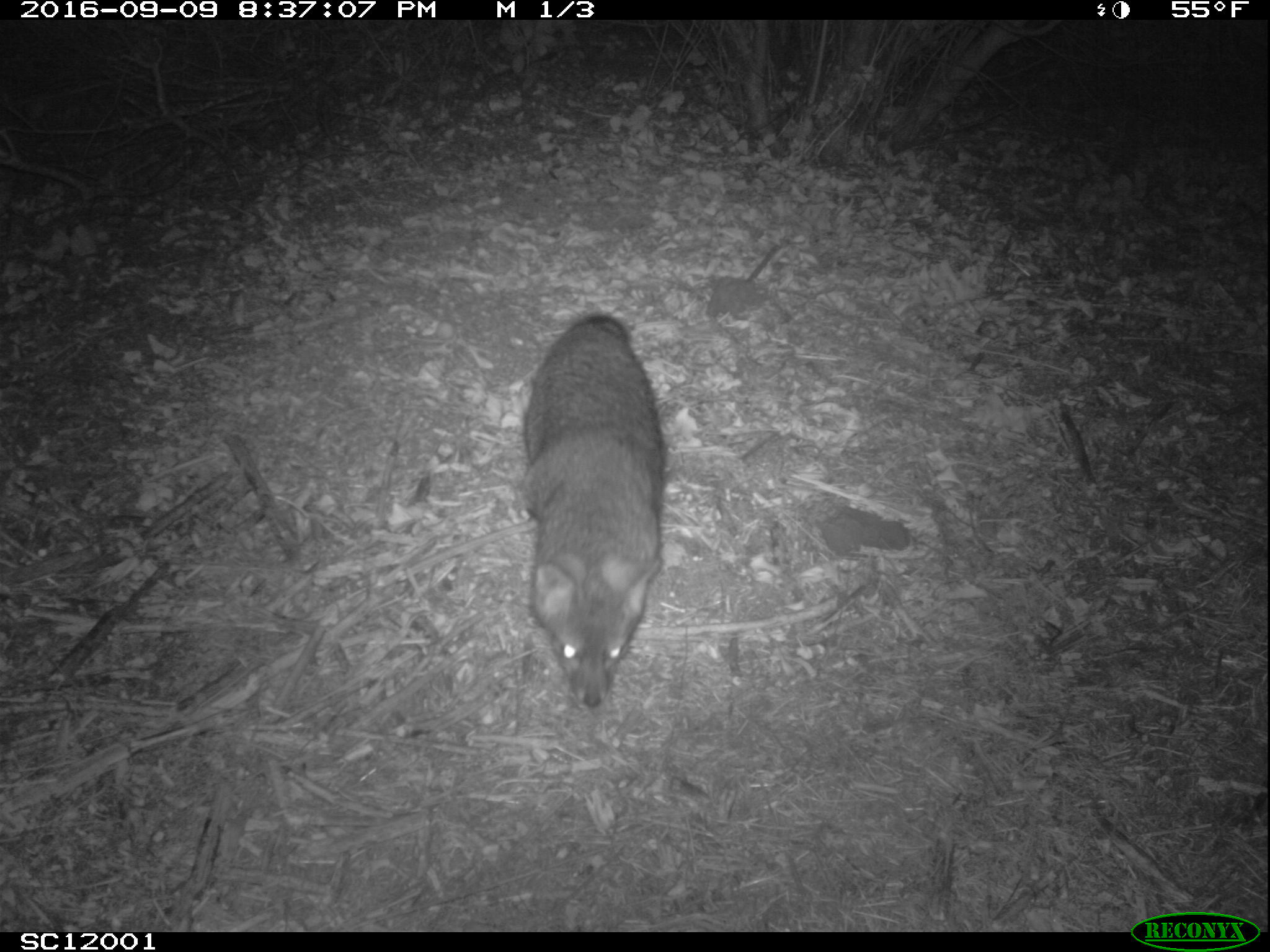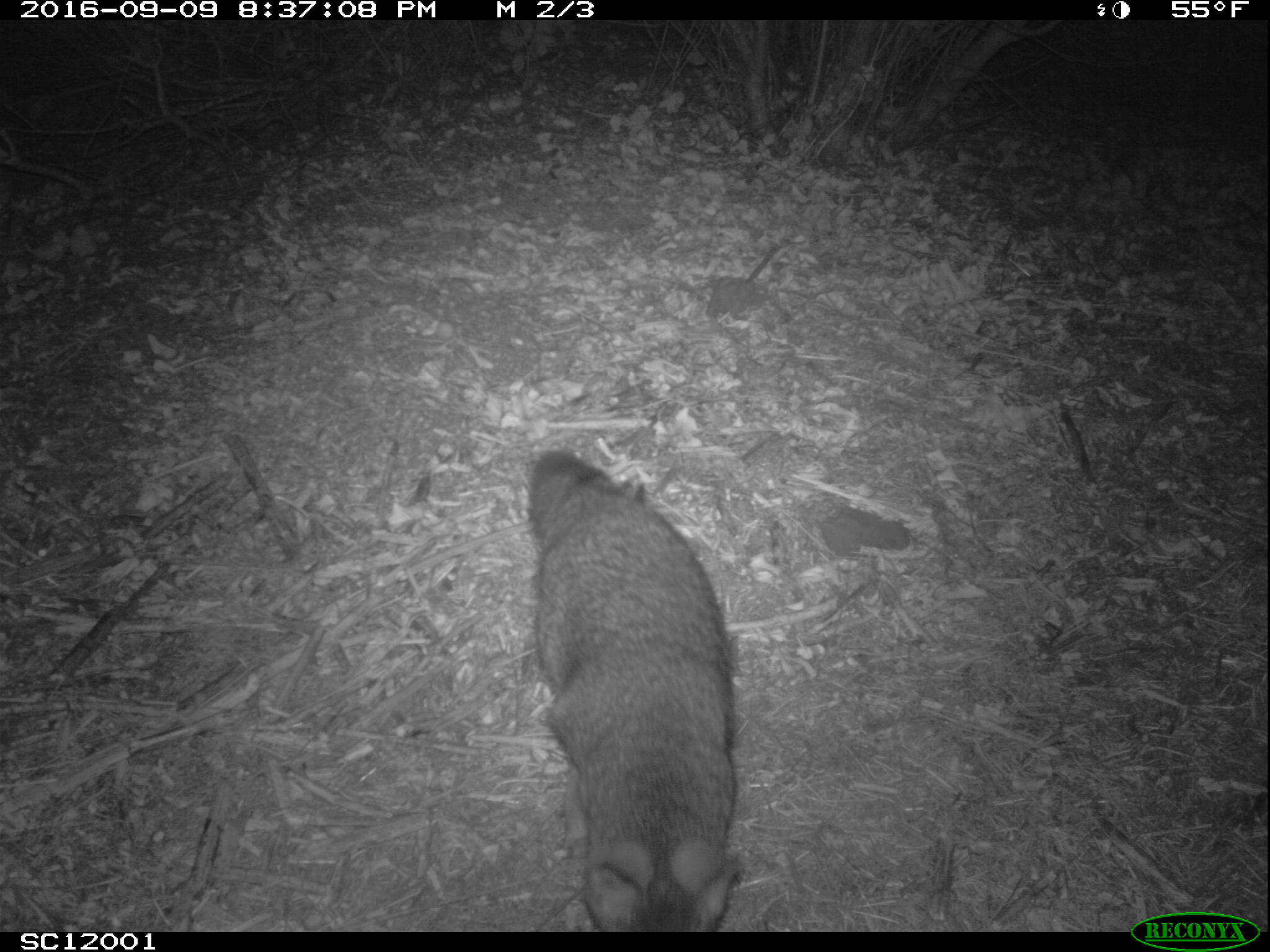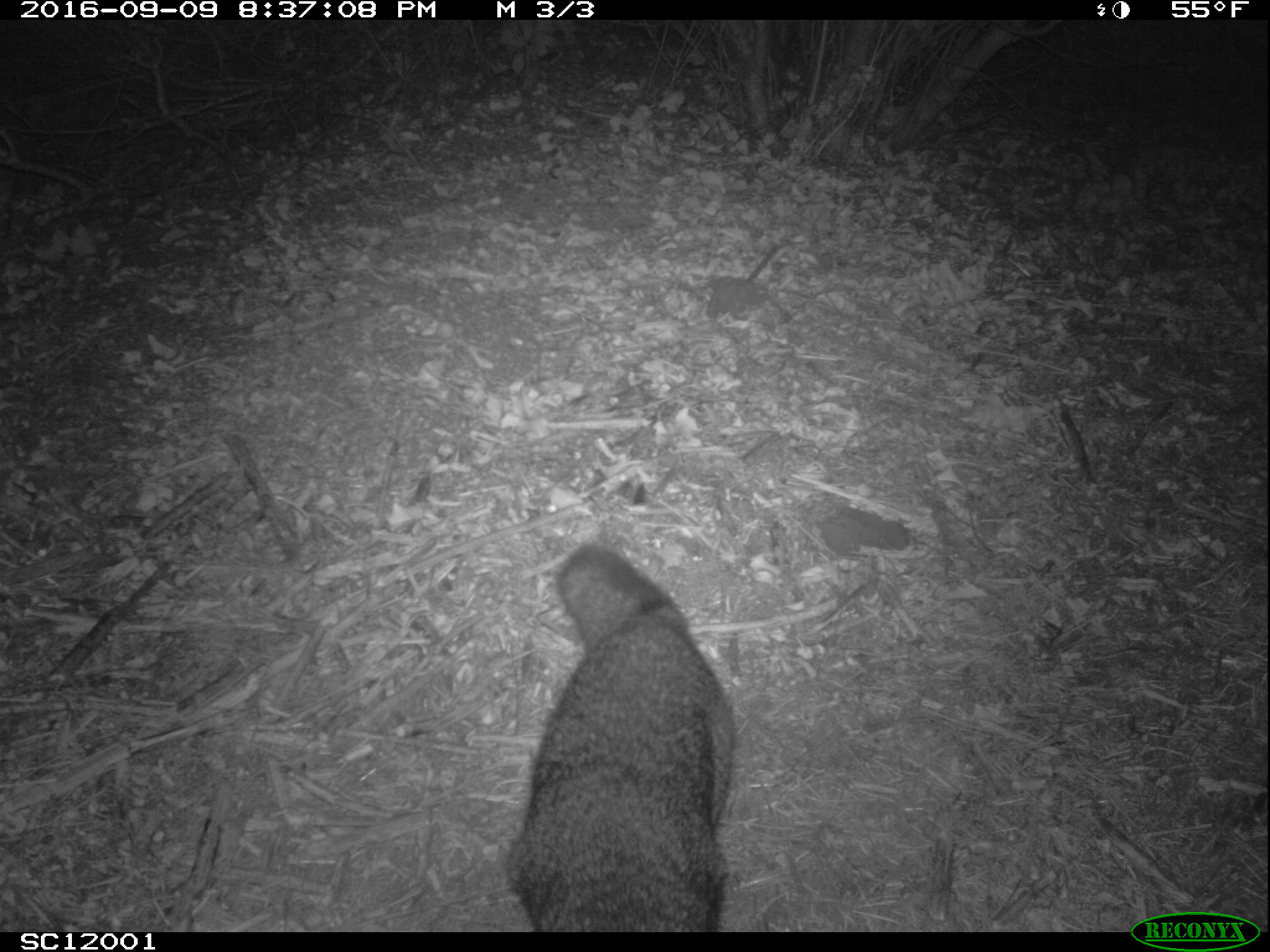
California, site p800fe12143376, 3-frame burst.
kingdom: Animalia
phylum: Chordata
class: Mammalia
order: Carnivora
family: Canidae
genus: Urocyon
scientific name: Urocyon littoralis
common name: island fox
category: fox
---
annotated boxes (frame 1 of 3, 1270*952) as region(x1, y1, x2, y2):
fox: region(519, 314, 666, 712)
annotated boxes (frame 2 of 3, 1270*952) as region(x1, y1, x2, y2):
fox: region(525, 446, 740, 932)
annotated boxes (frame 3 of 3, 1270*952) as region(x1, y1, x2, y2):
fox: region(507, 540, 735, 929)